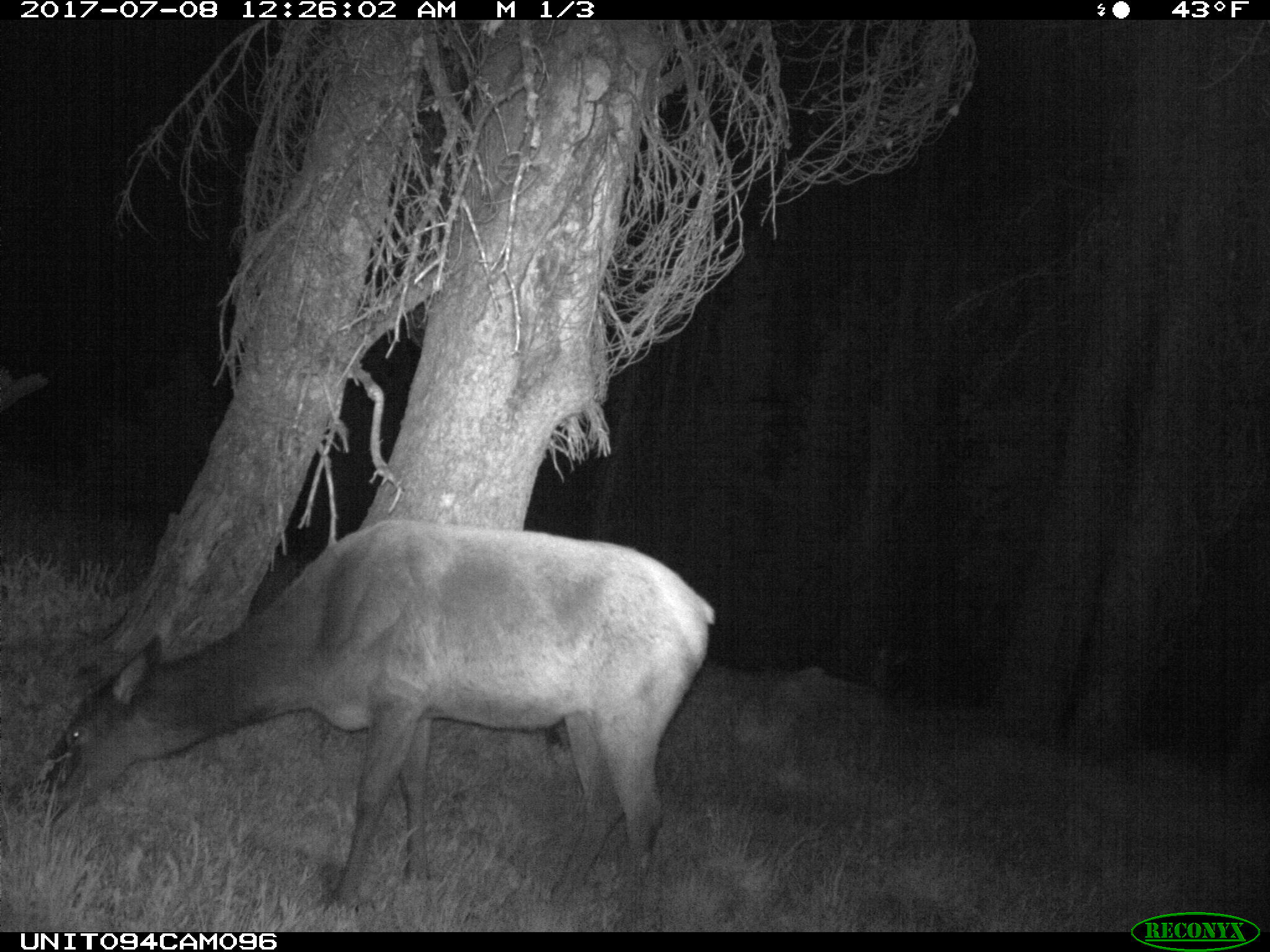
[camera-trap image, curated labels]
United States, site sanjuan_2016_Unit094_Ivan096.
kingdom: Animalia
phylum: Chordata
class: Mammalia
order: Artiodactyla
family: Cervidae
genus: Cervus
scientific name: Cervus elaphus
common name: red deer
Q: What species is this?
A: Cervus elaphus (red deer).